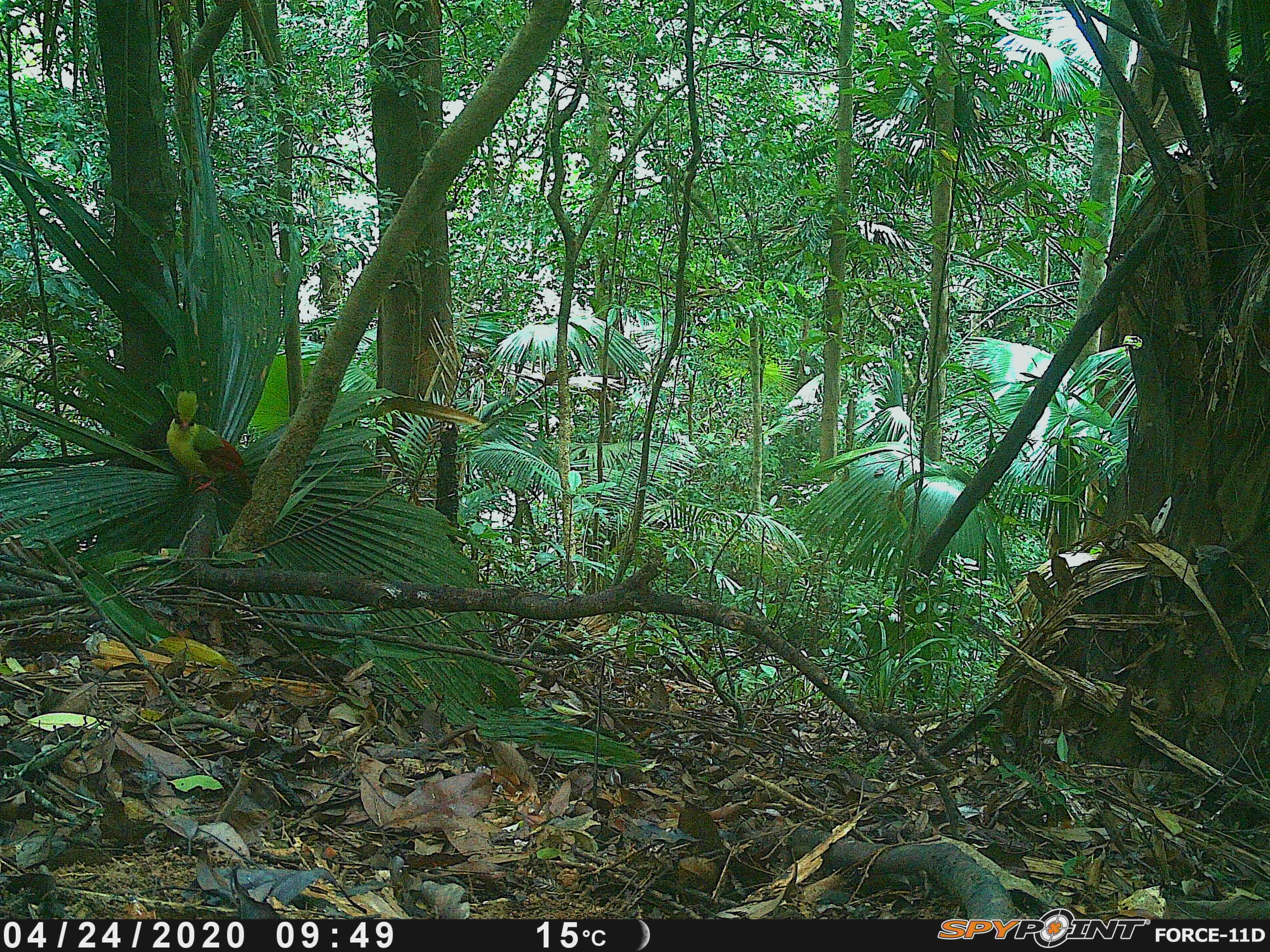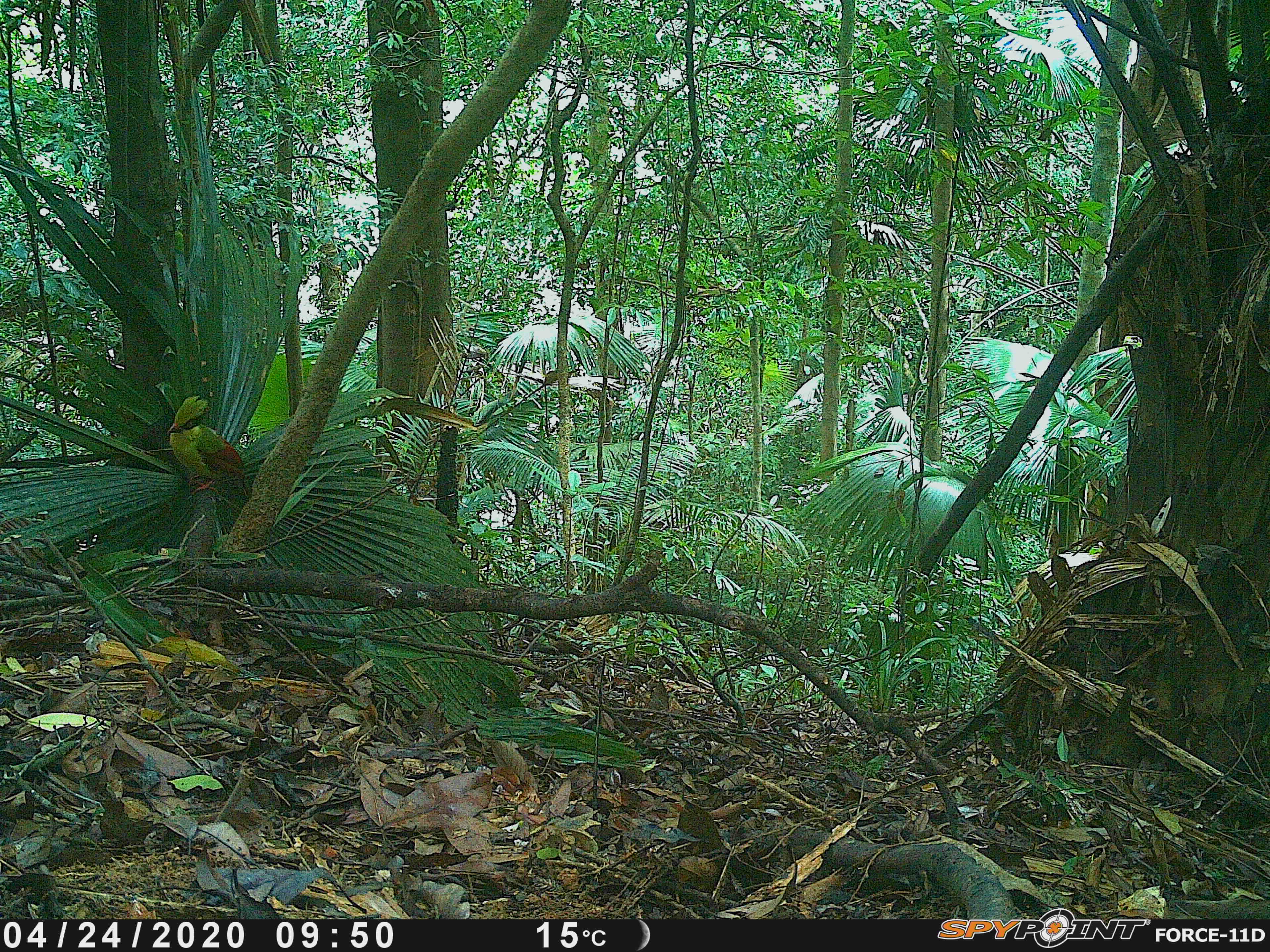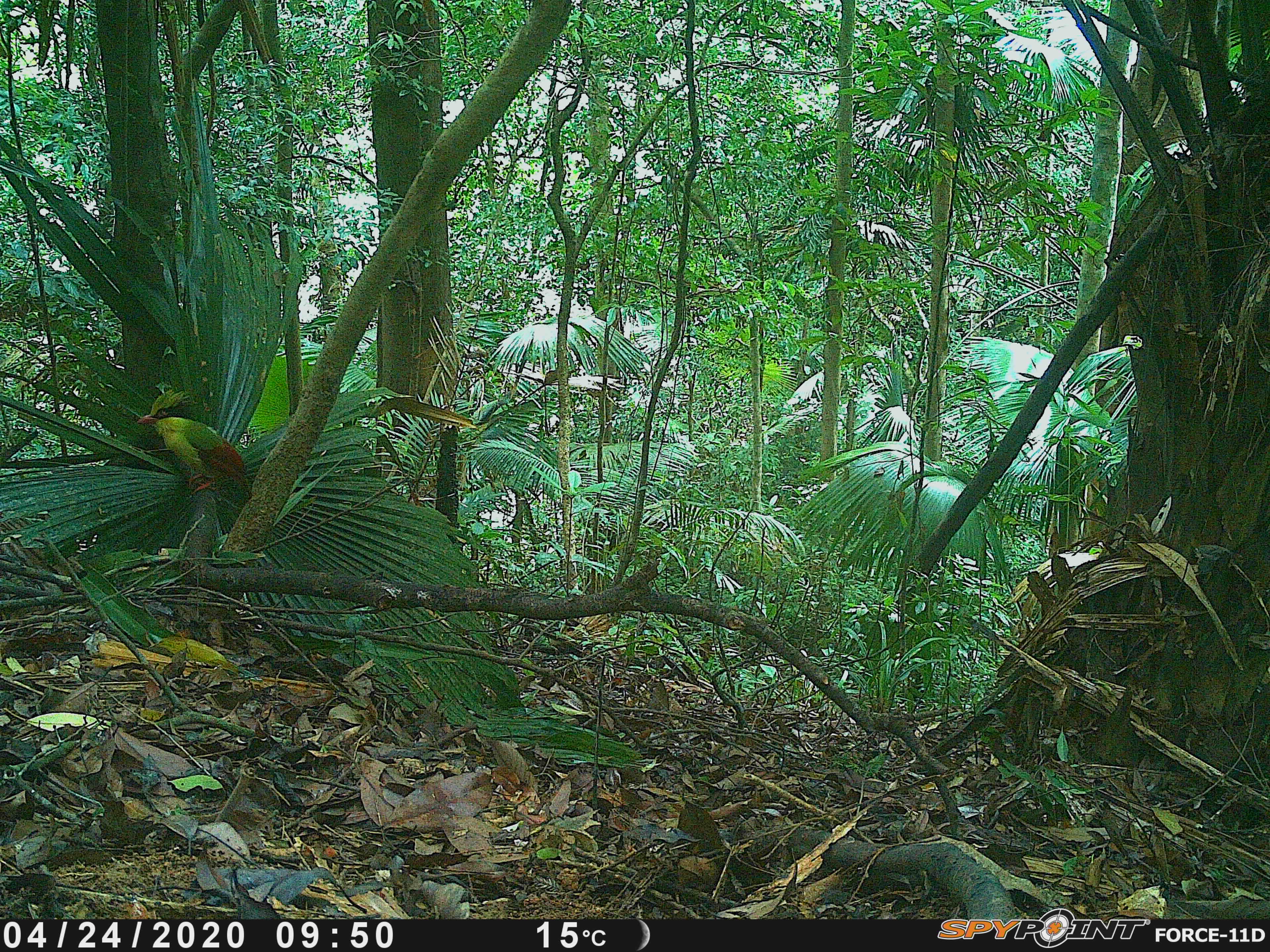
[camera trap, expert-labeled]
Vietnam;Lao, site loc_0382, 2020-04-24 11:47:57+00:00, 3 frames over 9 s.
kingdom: Animalia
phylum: Chordata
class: Aves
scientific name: Aves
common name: bird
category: unidentified bird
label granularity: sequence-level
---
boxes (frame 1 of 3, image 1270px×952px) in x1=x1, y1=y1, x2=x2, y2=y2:
unidentified bird: x1=166, y1=389, x2=252, y2=496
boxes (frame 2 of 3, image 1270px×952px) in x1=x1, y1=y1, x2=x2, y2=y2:
unidentified bird: x1=166, y1=395, x2=250, y2=496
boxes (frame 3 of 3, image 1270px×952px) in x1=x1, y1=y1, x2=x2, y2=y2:
unidentified bird: x1=135, y1=388, x2=249, y2=493